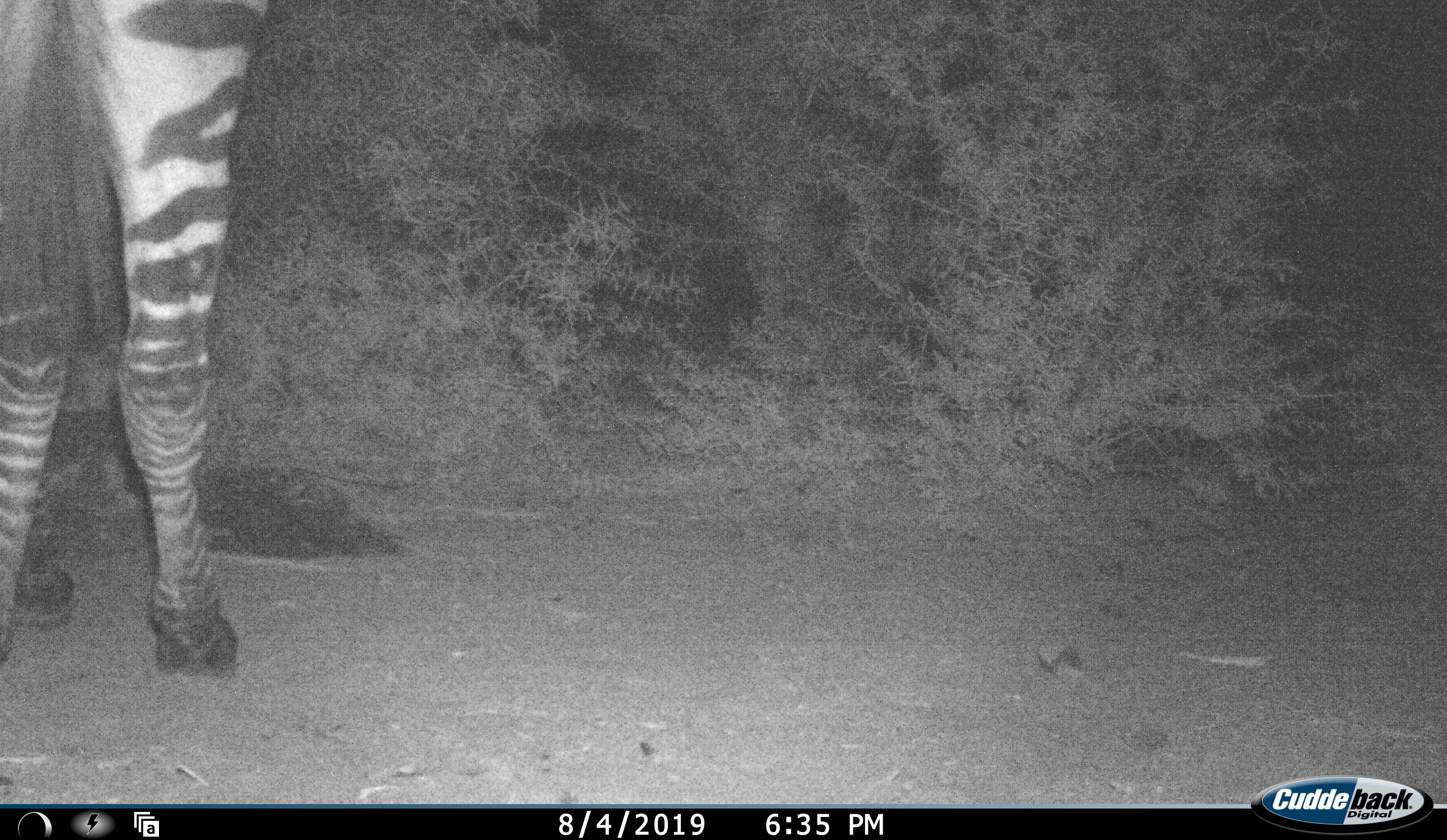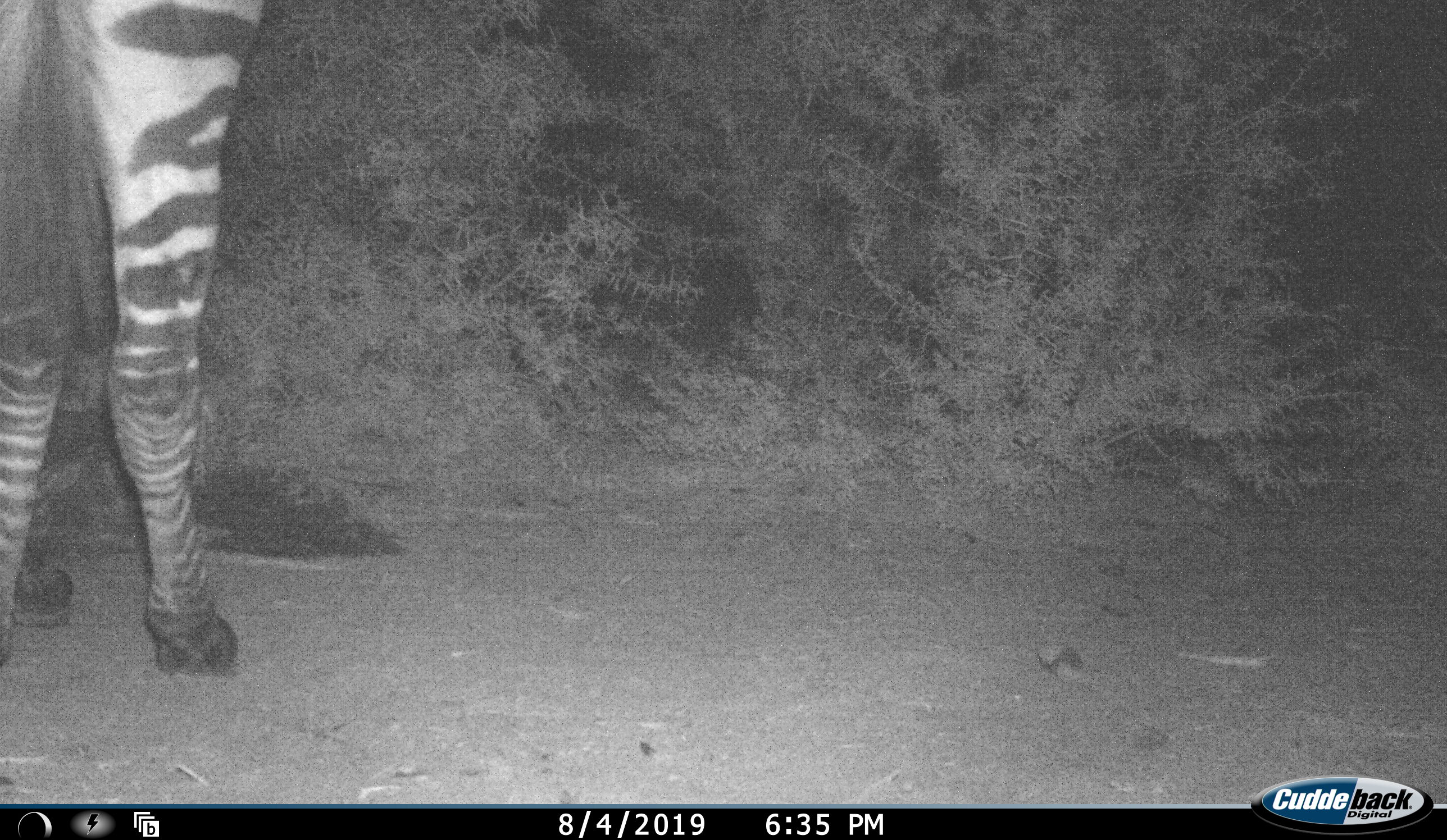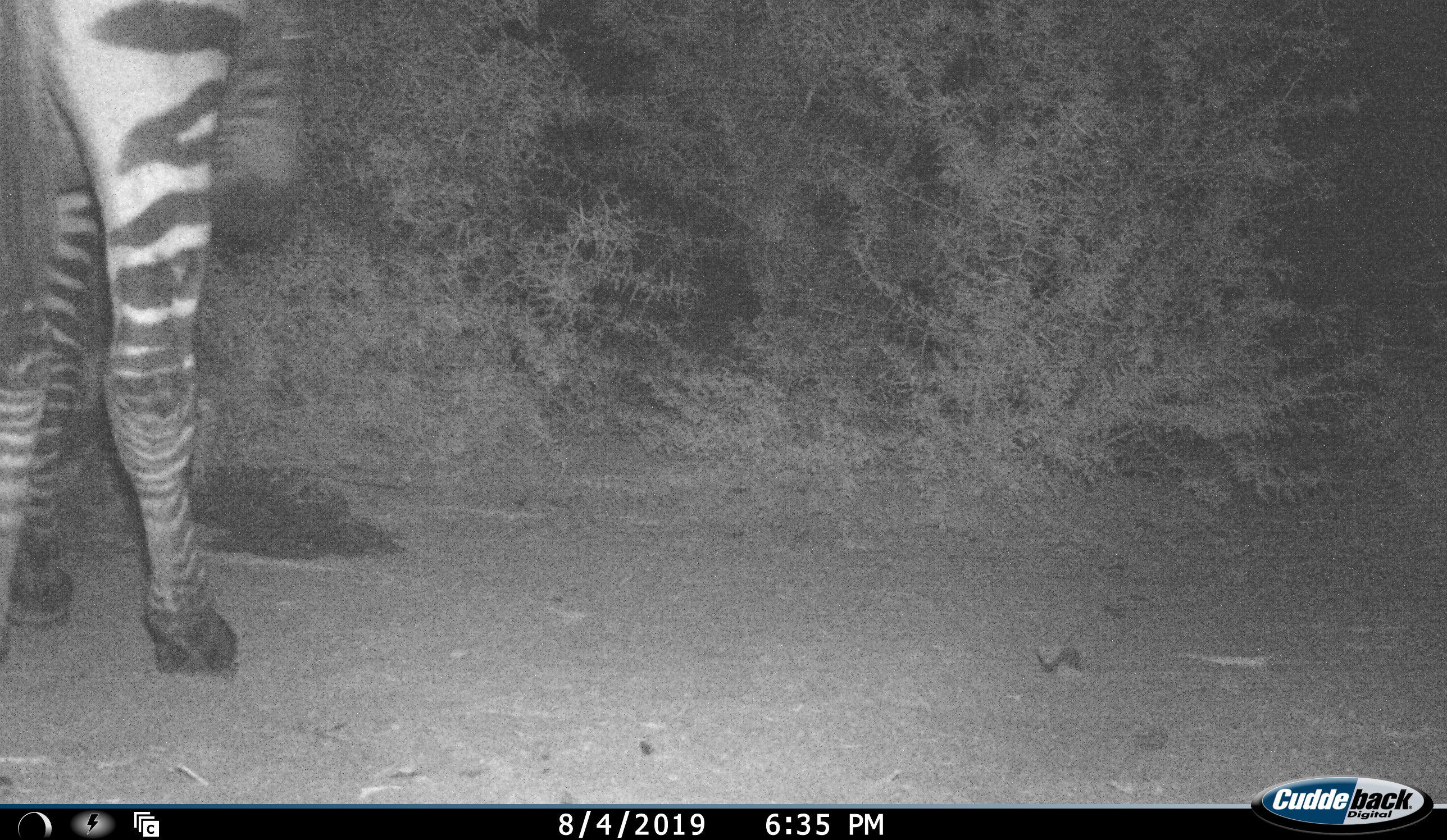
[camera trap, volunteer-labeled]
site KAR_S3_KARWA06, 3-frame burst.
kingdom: Animalia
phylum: Chordata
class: Mammalia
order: Perissodactyla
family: Equidae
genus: Equus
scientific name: Equus zebra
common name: mountain zebra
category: zebramountain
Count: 1.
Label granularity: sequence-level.